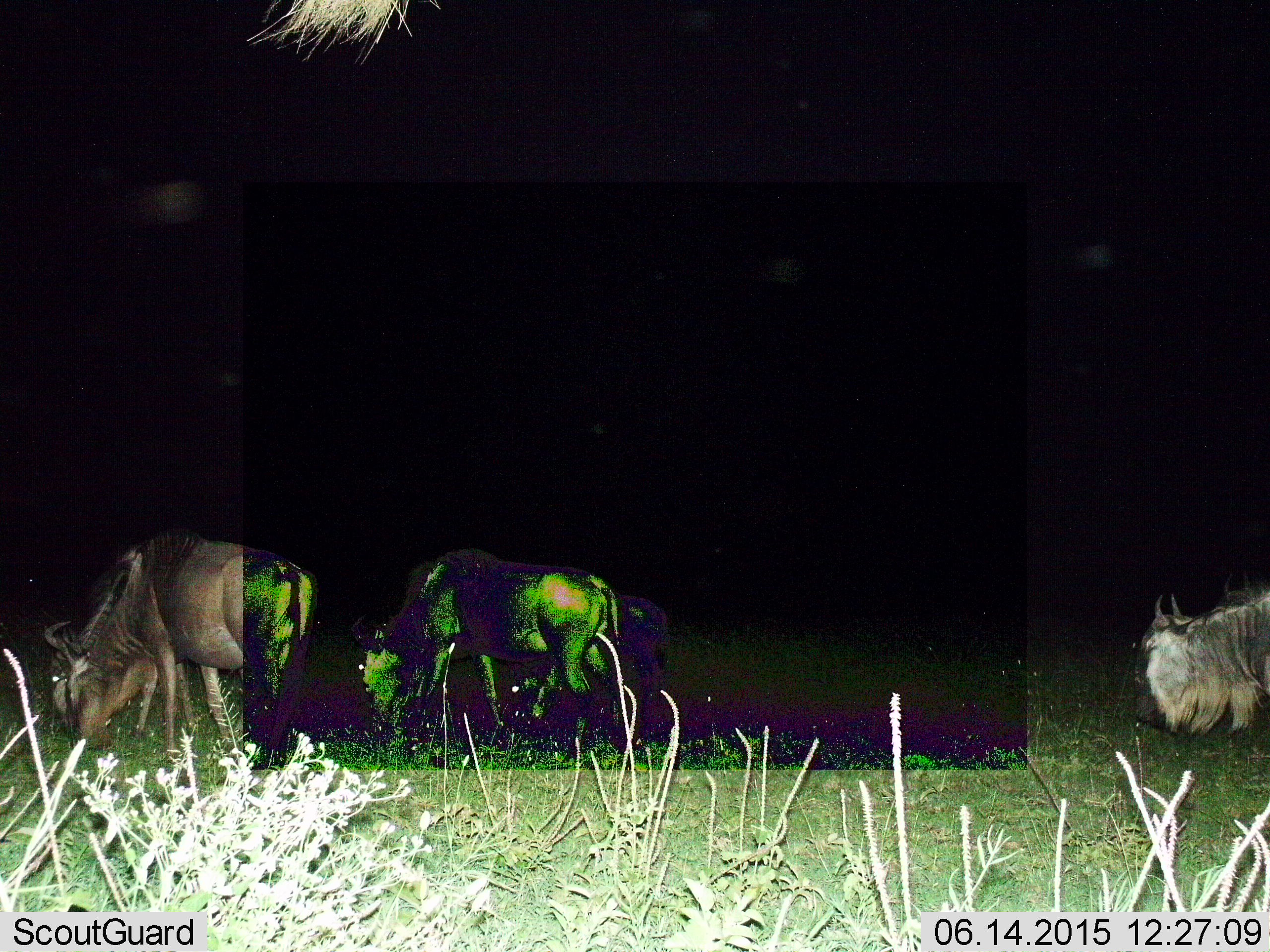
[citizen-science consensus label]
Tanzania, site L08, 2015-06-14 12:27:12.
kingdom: Animalia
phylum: Chordata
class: Mammalia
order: Artiodactyla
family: Bovidae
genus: Connochaetes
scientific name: Connochaetes taurinus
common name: blue wildebeest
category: wildebeest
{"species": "wildebeest (blue wildebeest) (Connochaetes taurinus)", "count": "3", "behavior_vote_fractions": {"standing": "45%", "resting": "0%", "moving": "45%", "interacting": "0%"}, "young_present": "0%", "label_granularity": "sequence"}